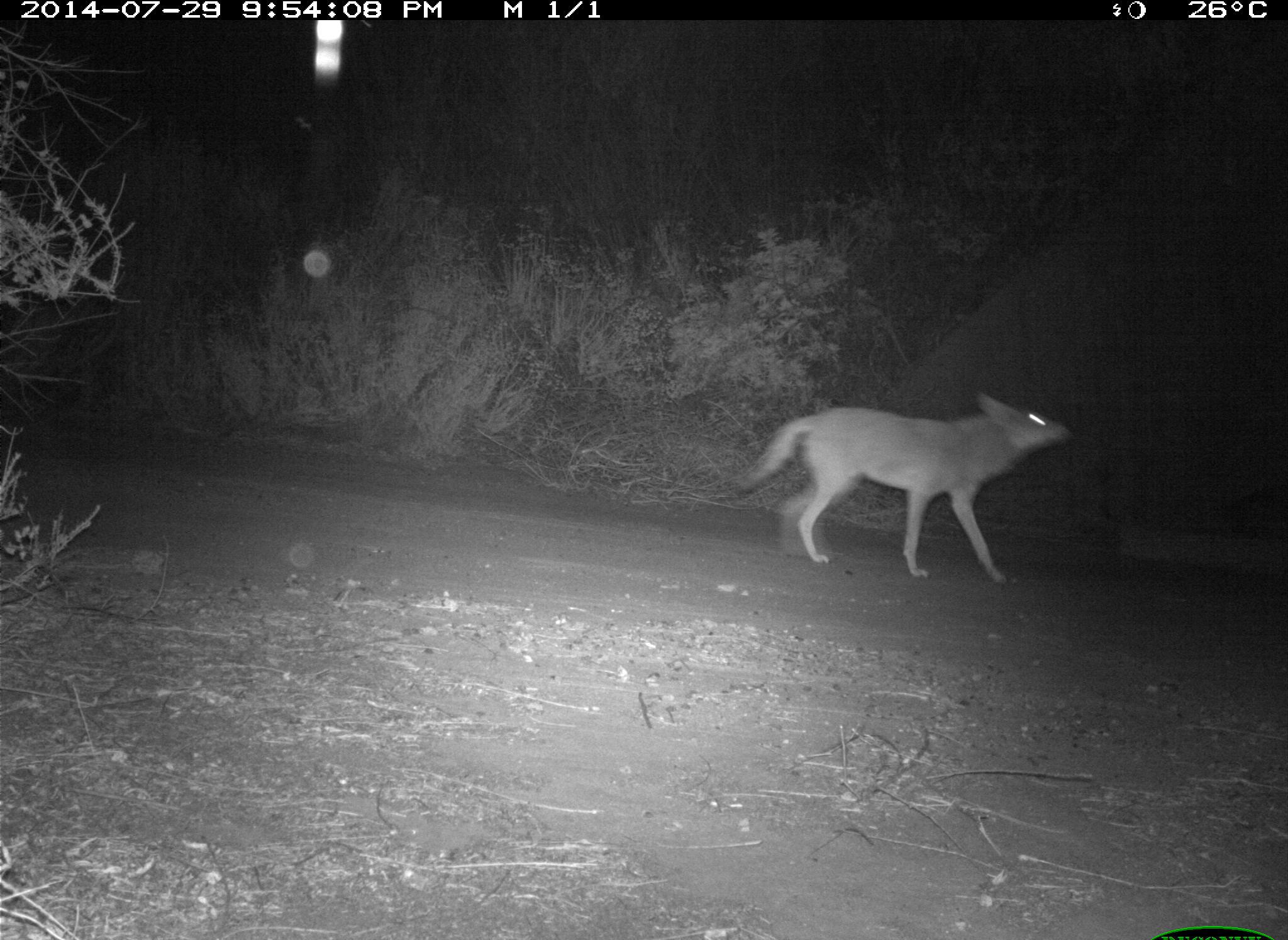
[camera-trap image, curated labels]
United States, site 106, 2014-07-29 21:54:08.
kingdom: Animalia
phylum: Chordata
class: Mammalia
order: Carnivora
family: Canidae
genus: Canis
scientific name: Canis latrans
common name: coyote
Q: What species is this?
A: Coyote (Canis latrans).